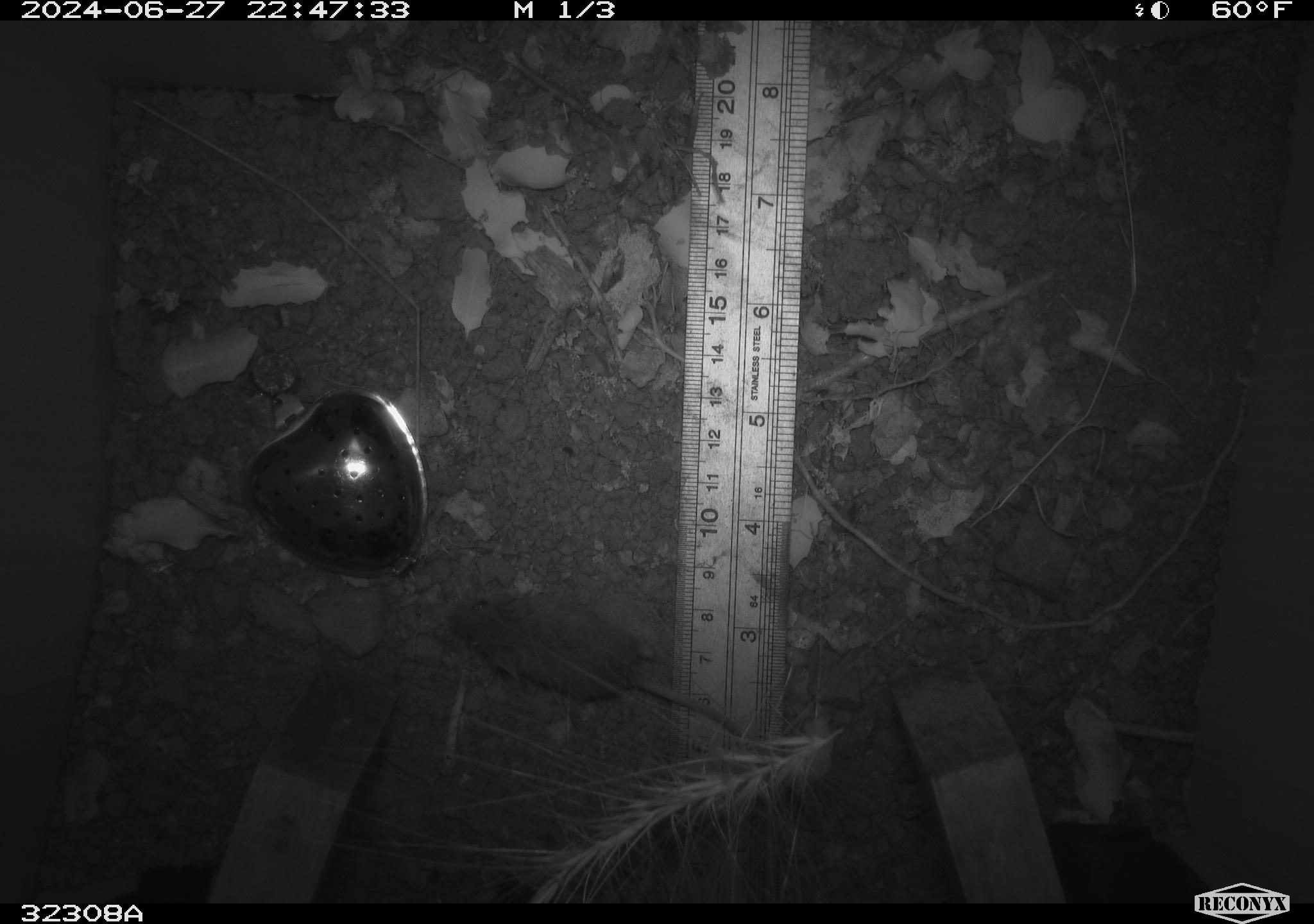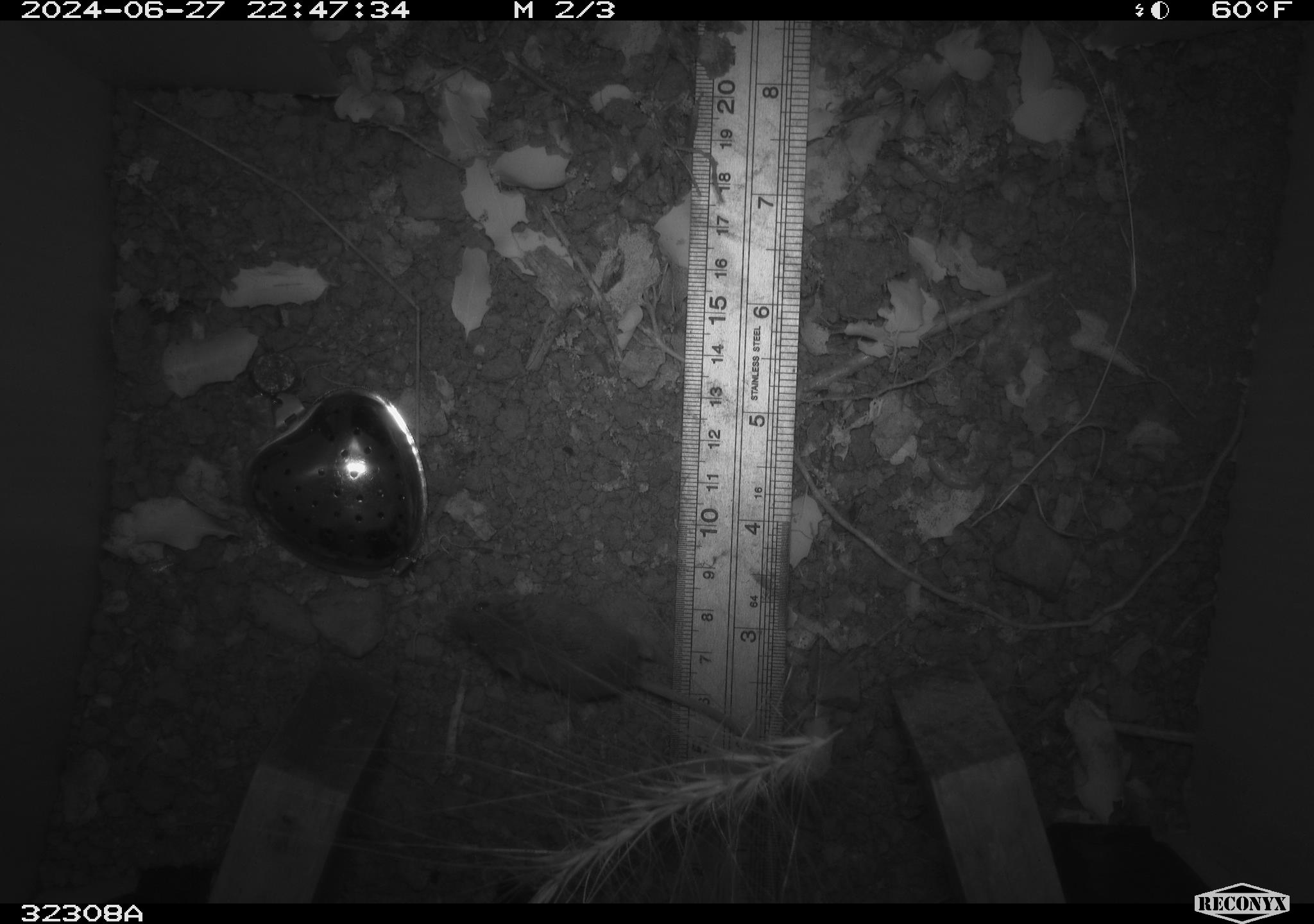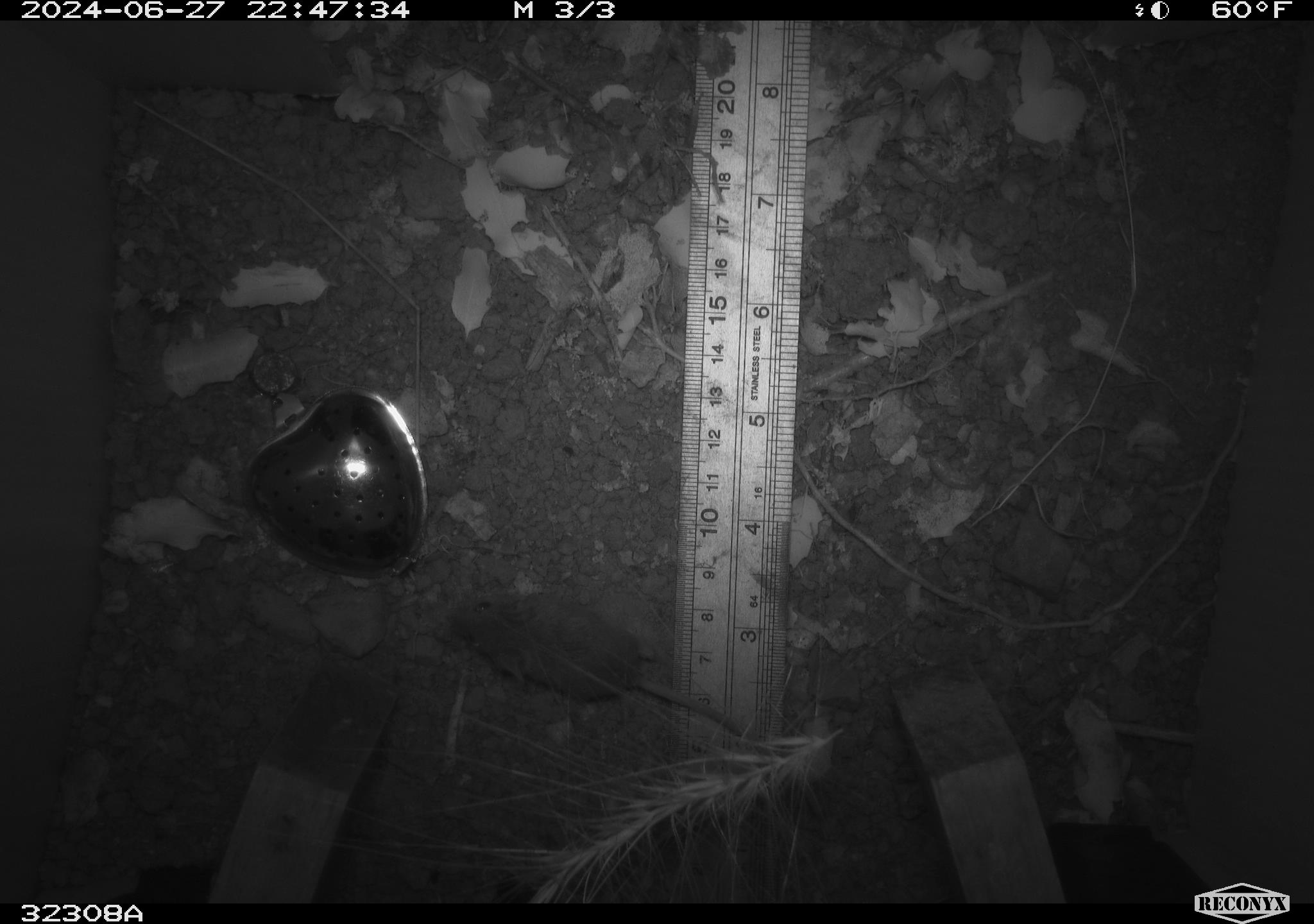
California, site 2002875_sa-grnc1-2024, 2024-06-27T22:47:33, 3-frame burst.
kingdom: Animalia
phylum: Chordata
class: Mammalia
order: Rodentia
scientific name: Rodentia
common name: mouse species